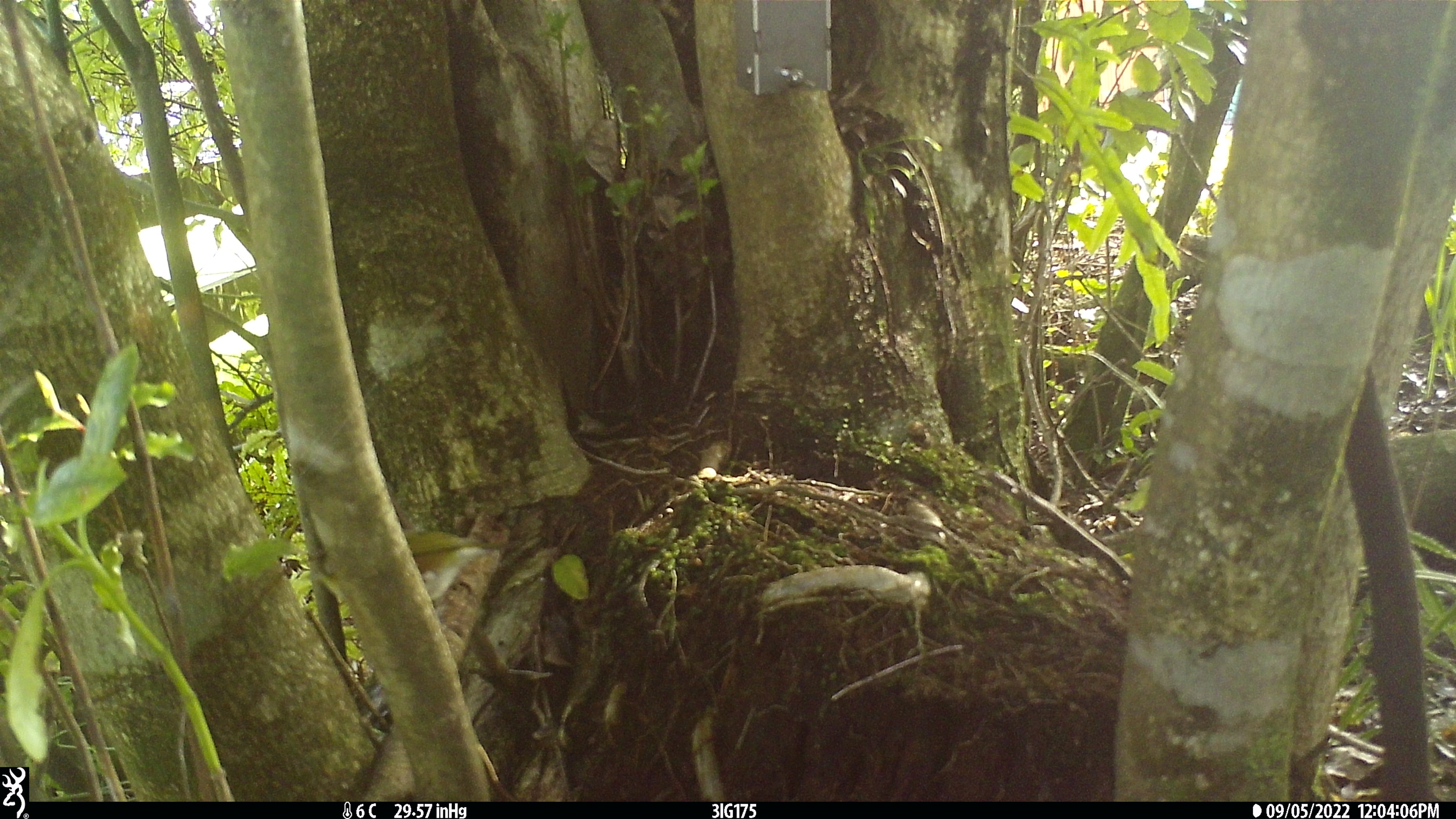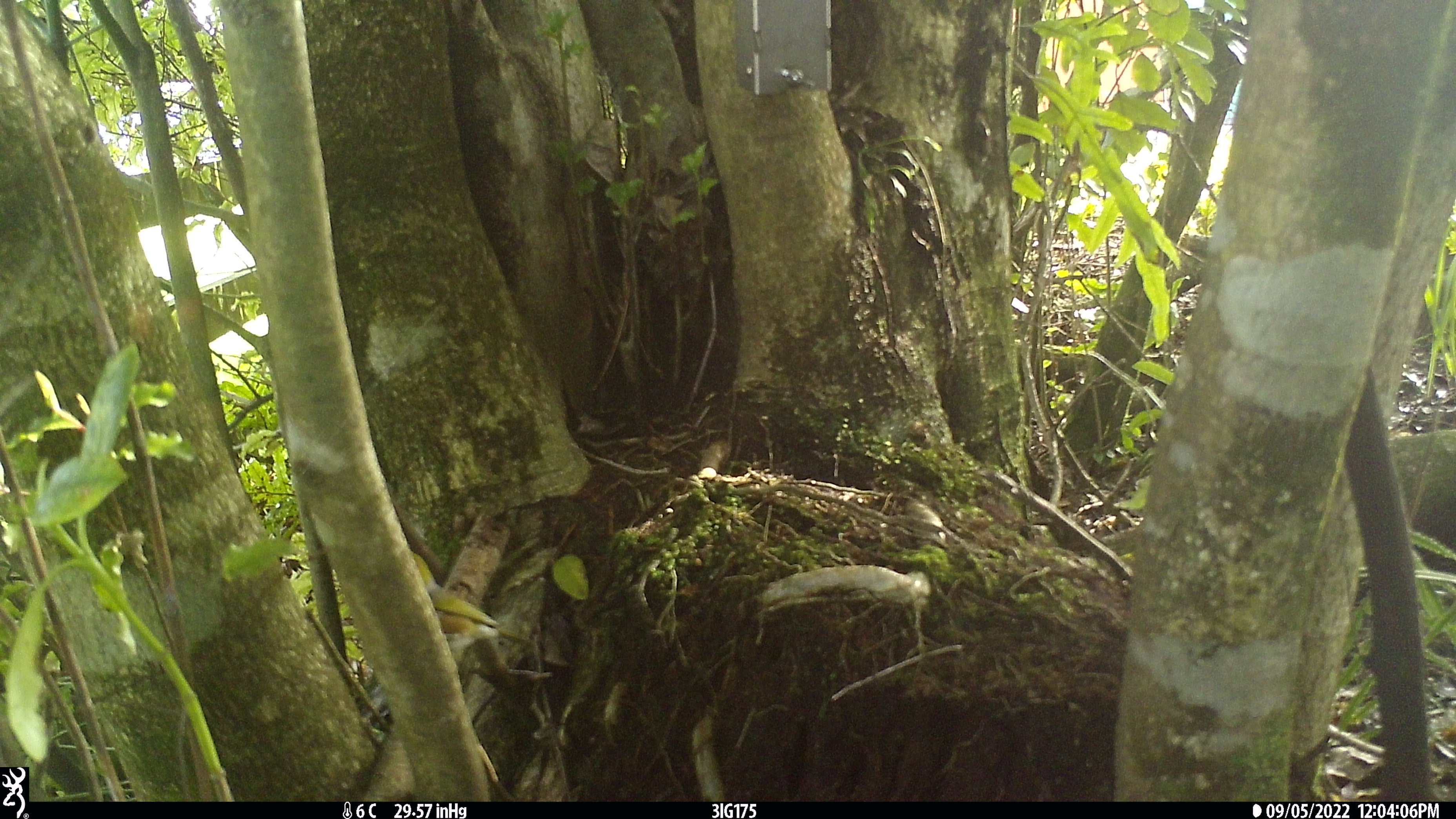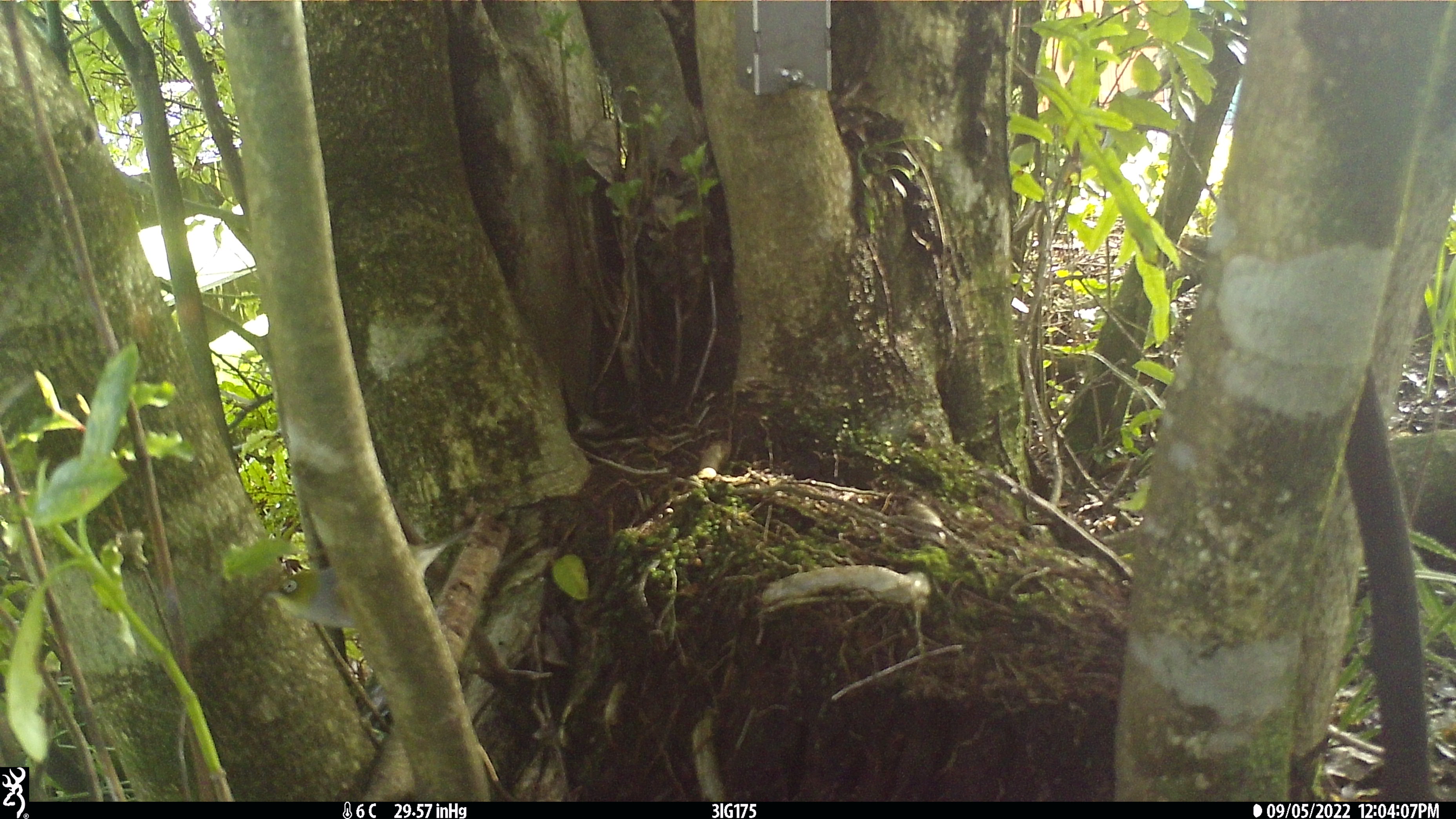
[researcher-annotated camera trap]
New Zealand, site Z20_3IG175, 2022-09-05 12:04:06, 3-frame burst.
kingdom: Animalia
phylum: Chordata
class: Aves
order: Passeriformes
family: Zosteropidae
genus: Zosterops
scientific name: Zosterops lateralis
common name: silvereye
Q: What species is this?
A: Silvereye (Zosterops lateralis).